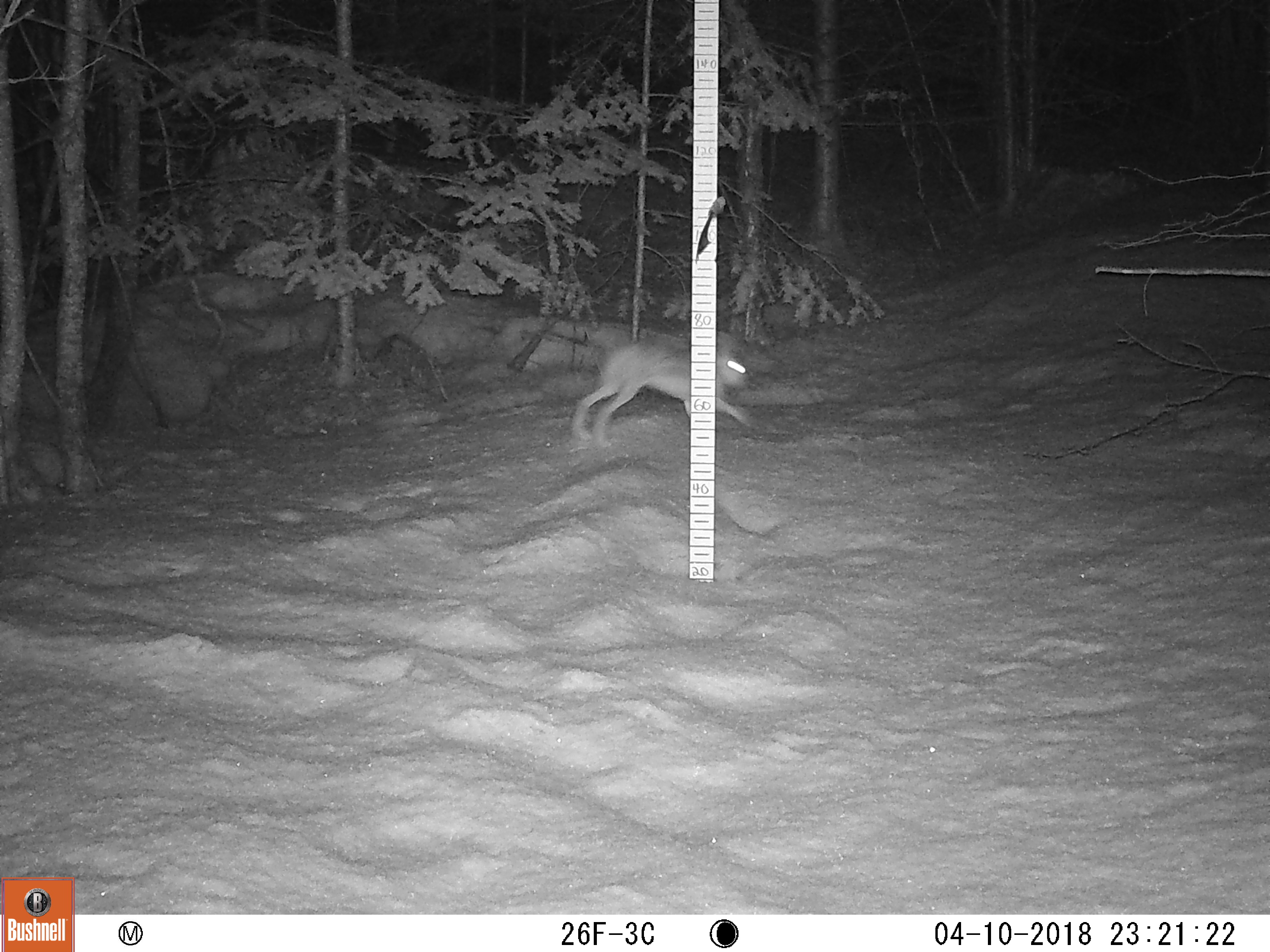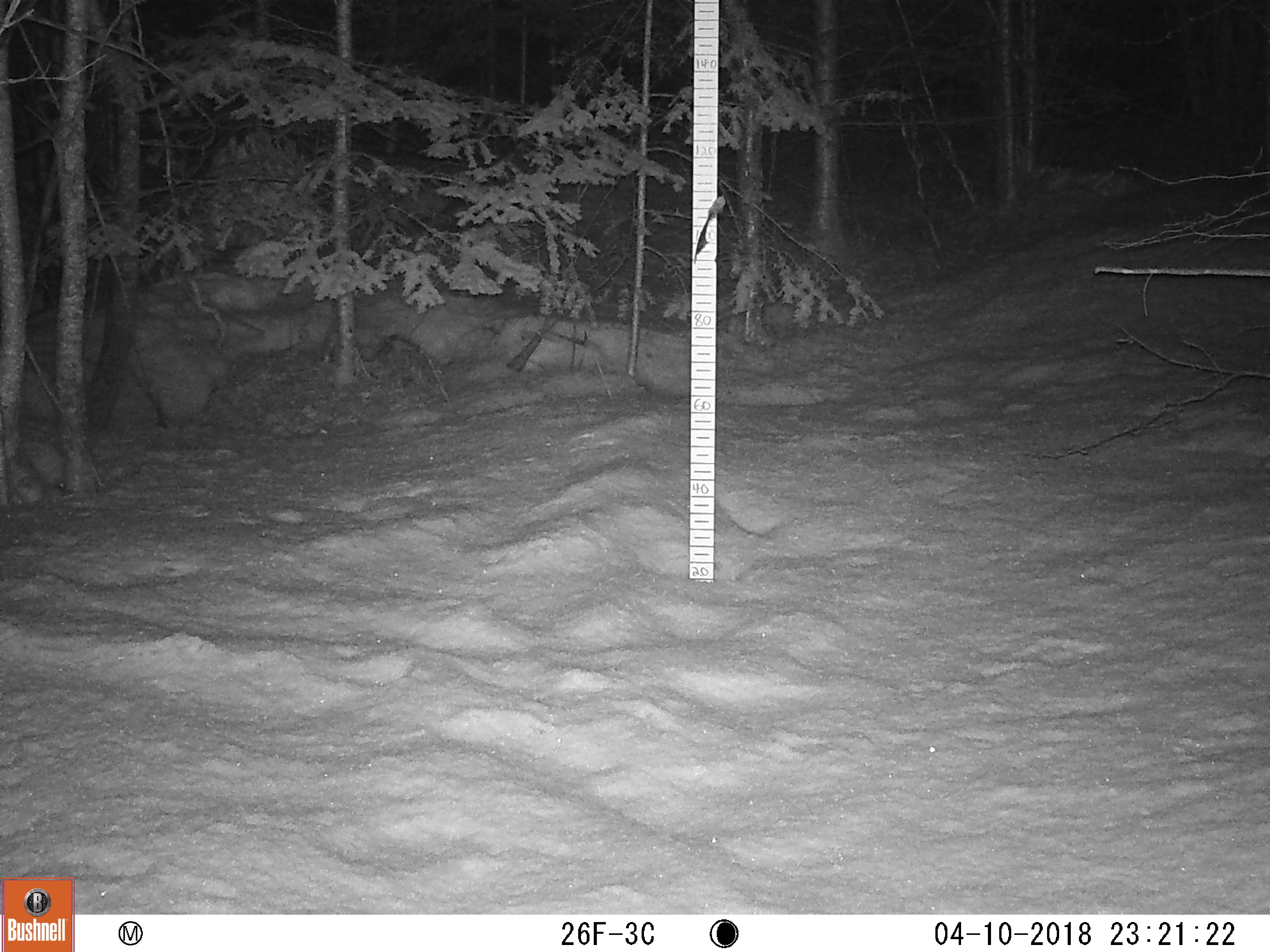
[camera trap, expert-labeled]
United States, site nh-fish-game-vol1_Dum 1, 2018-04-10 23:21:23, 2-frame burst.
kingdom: Animalia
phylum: Chordata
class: Mammalia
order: Lagomorpha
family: Leporidae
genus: Lepus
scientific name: Lepus americanus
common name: snowshoe hare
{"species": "snowshoe hare (Lepus americanus)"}